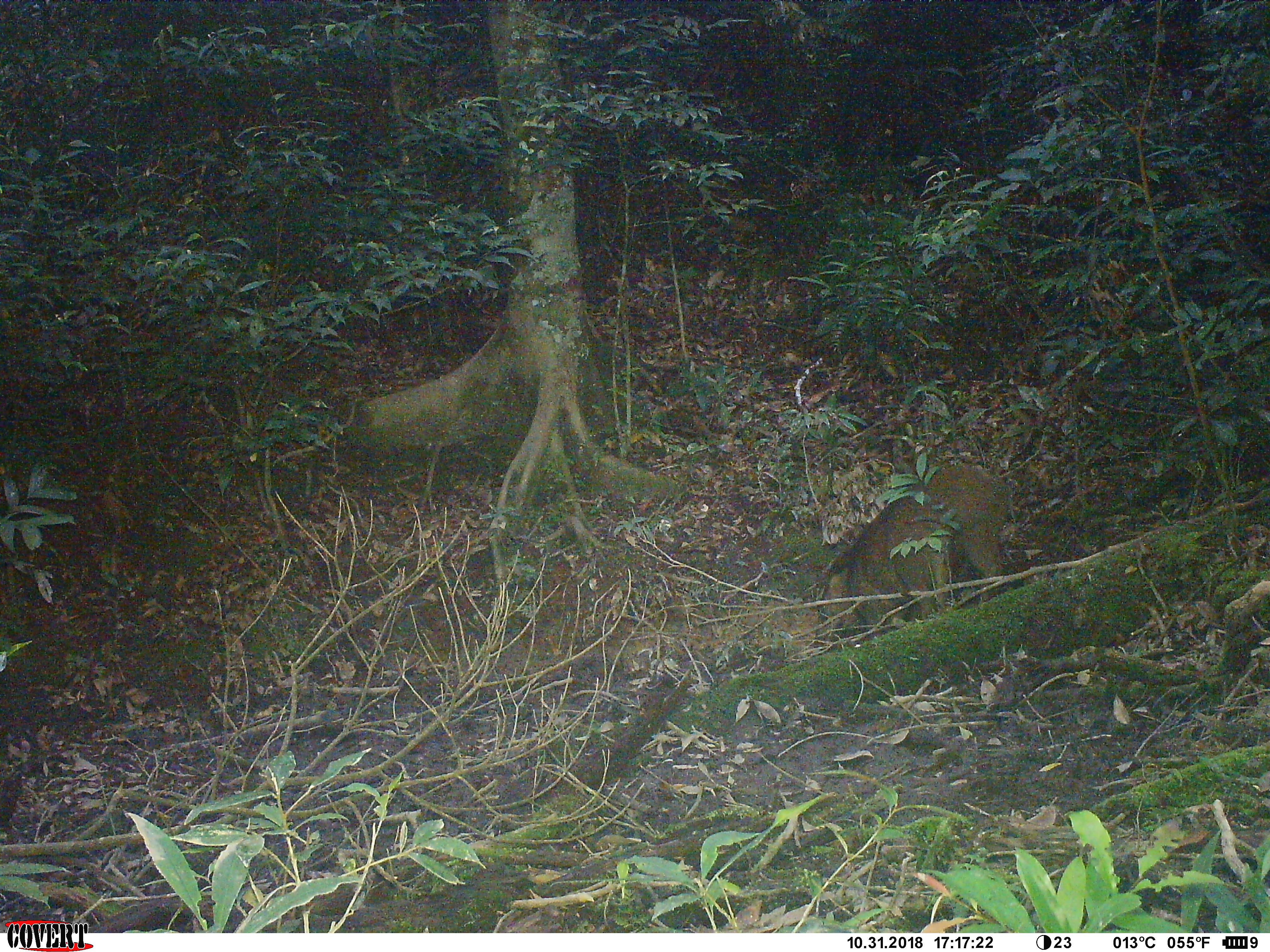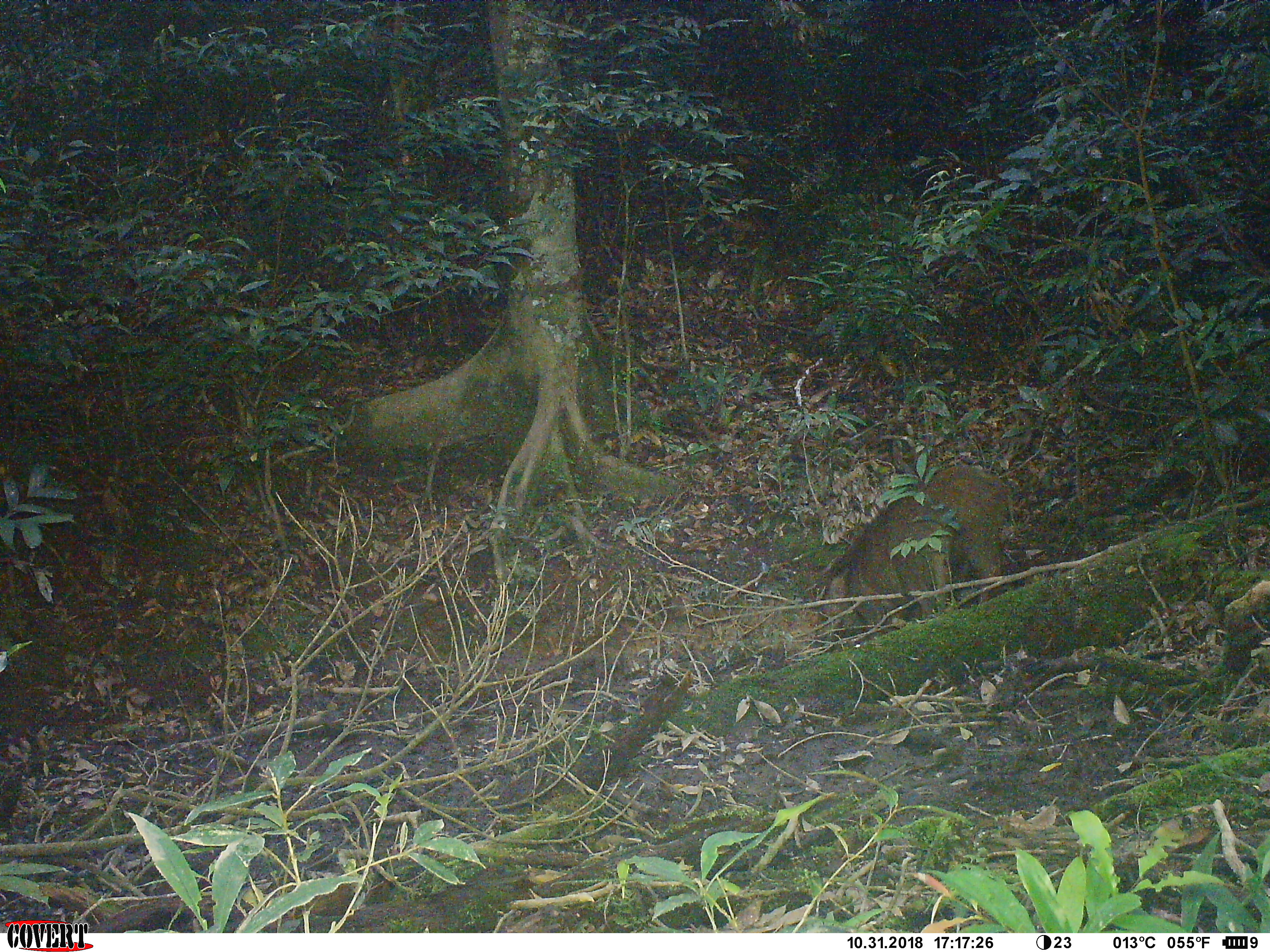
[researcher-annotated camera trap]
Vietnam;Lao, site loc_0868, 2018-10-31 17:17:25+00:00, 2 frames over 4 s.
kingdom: Animalia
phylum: Chordata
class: Mammalia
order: Artiodactyla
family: Suidae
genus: Sus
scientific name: Sus scrofa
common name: eurasian wild pig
Eurasian wild pig (Sus scrofa). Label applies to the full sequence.